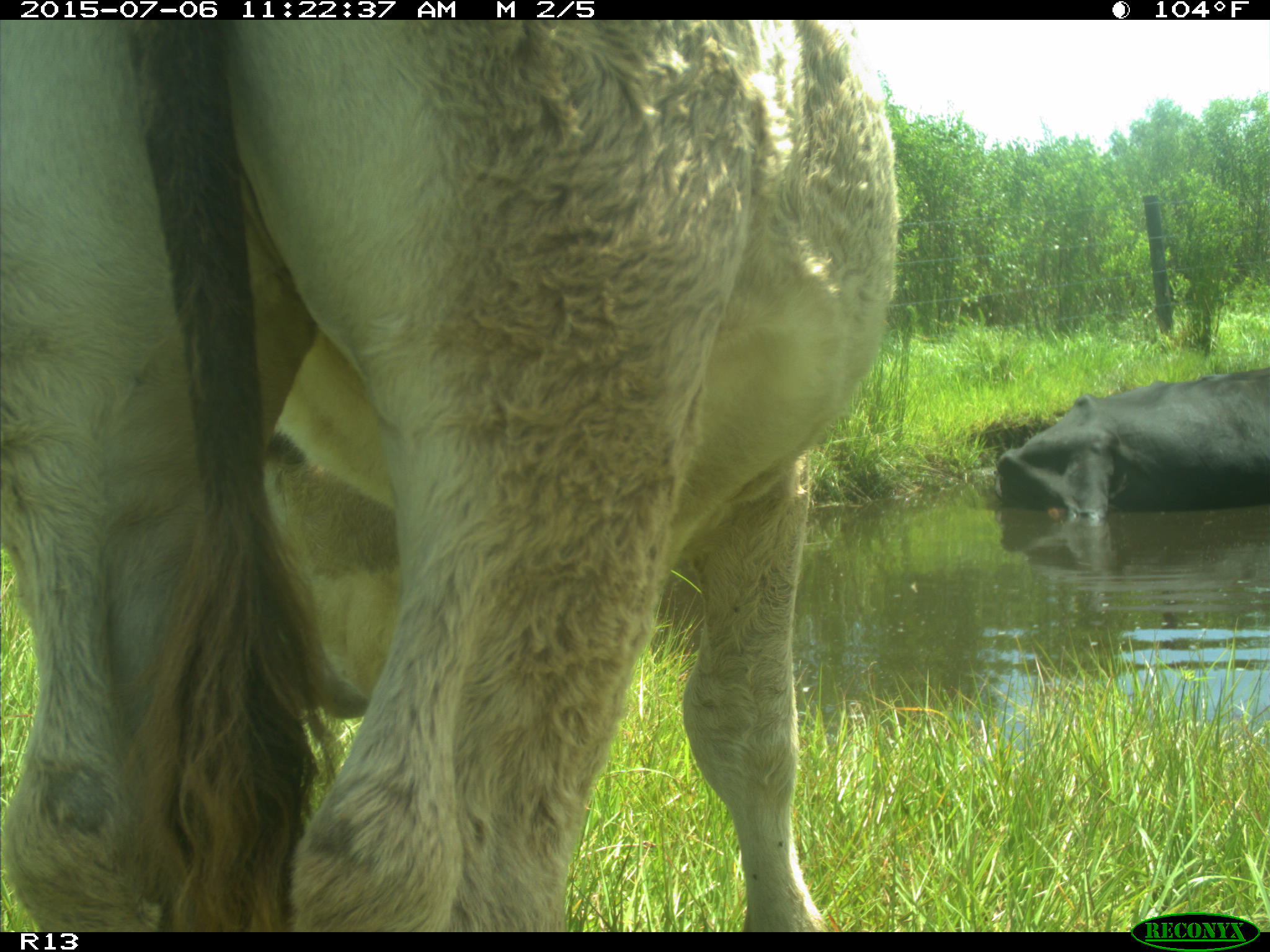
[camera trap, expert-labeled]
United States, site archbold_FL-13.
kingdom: Animalia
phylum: Chordata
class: Mammalia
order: Artiodactyla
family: Bovidae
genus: Bos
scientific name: Bos taurus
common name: domestic cow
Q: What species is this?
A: Bos taurus (domestic cow).